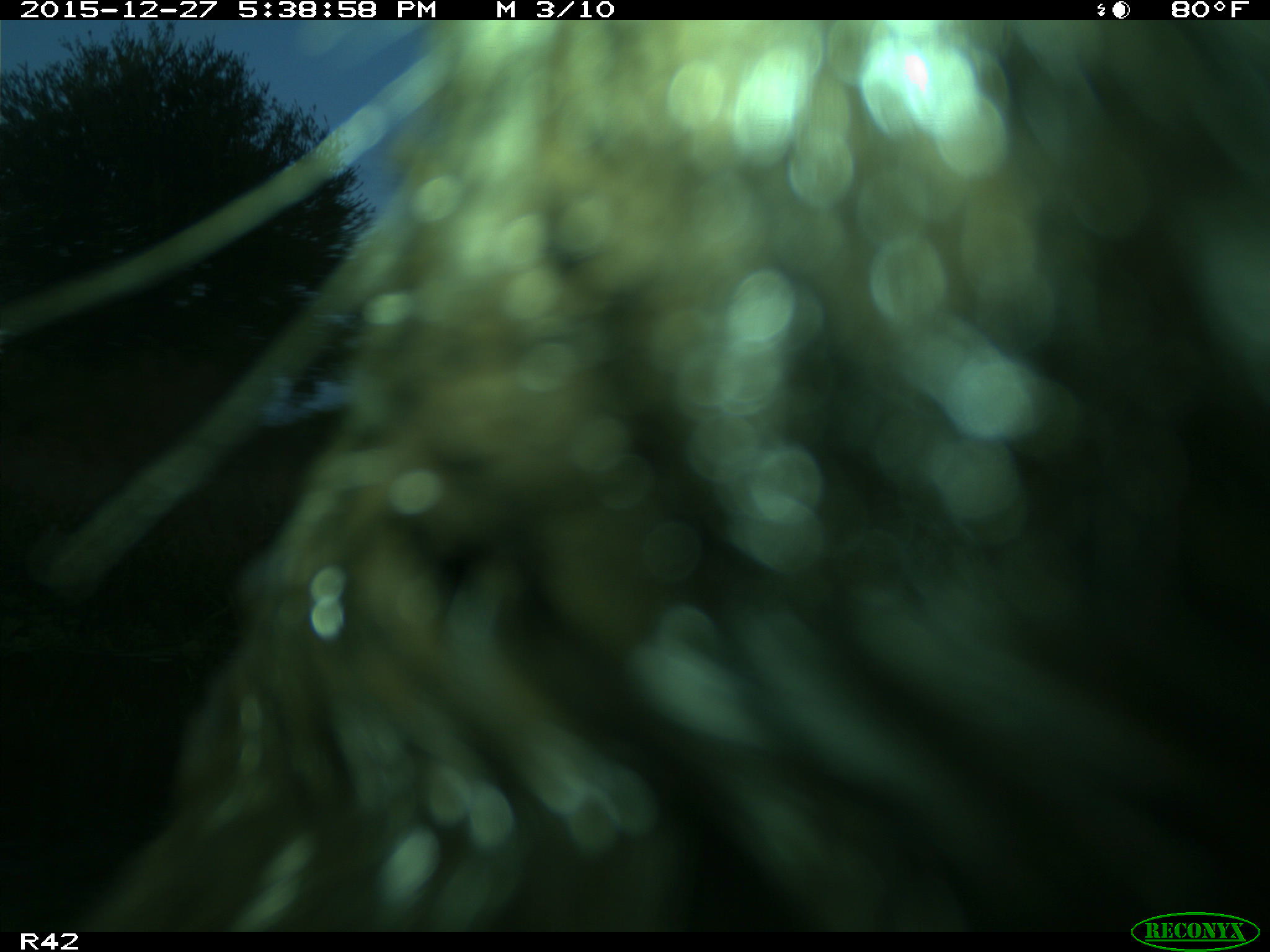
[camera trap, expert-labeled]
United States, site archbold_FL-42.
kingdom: Animalia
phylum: Chordata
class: Mammalia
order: Artiodactyla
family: Bovidae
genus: Bos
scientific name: Bos taurus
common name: domestic cow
Bos taurus (domestic cow).